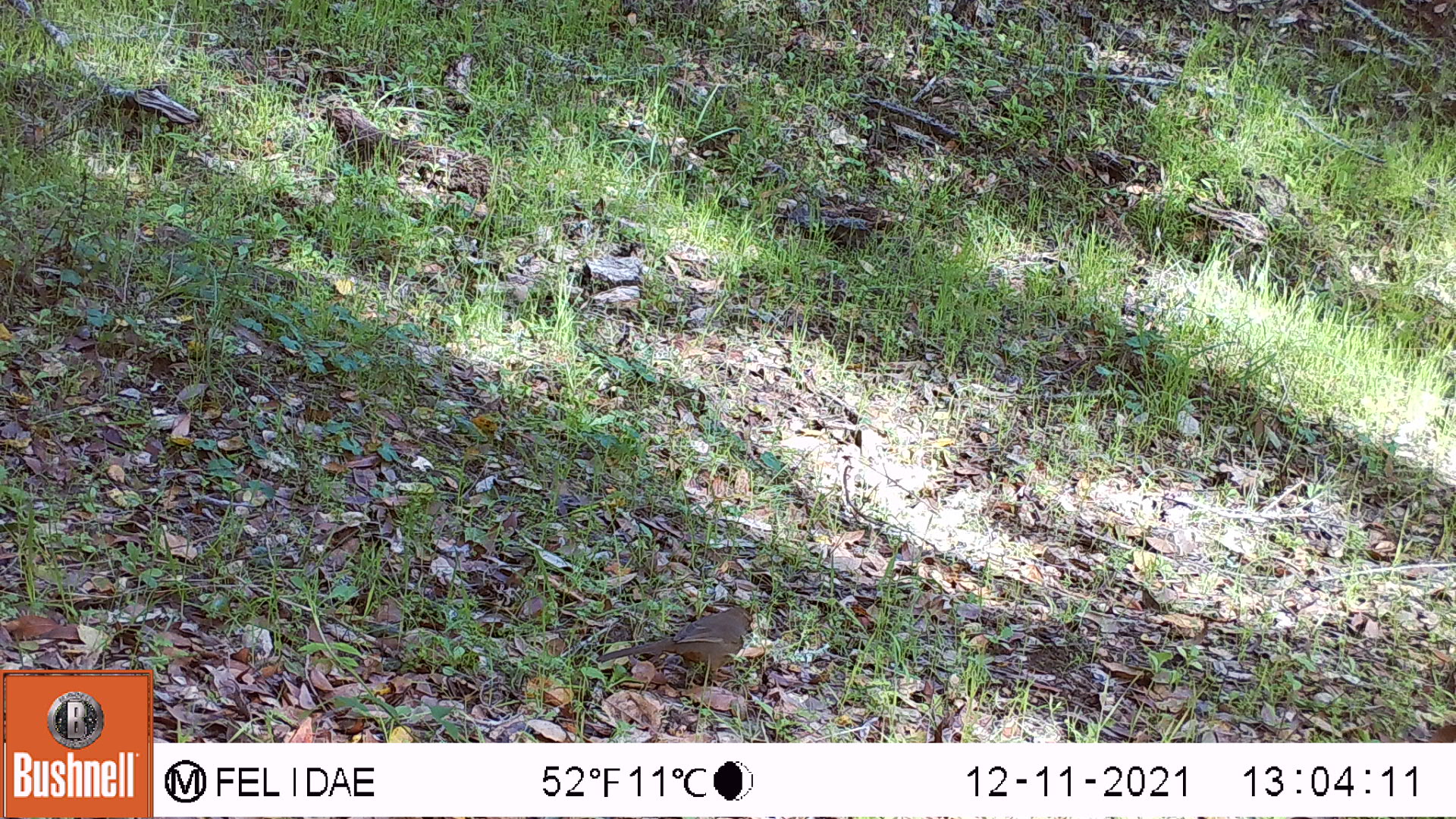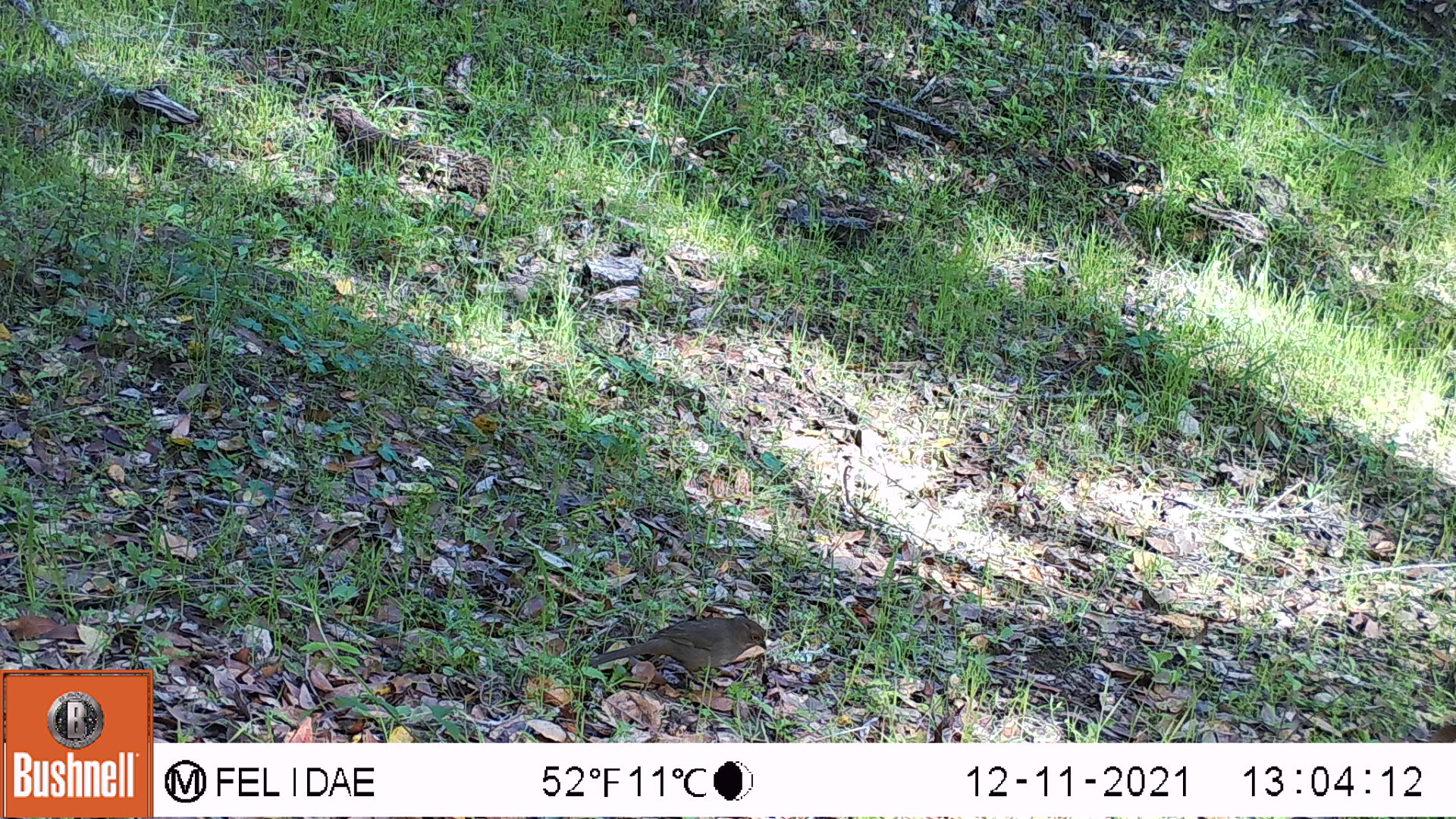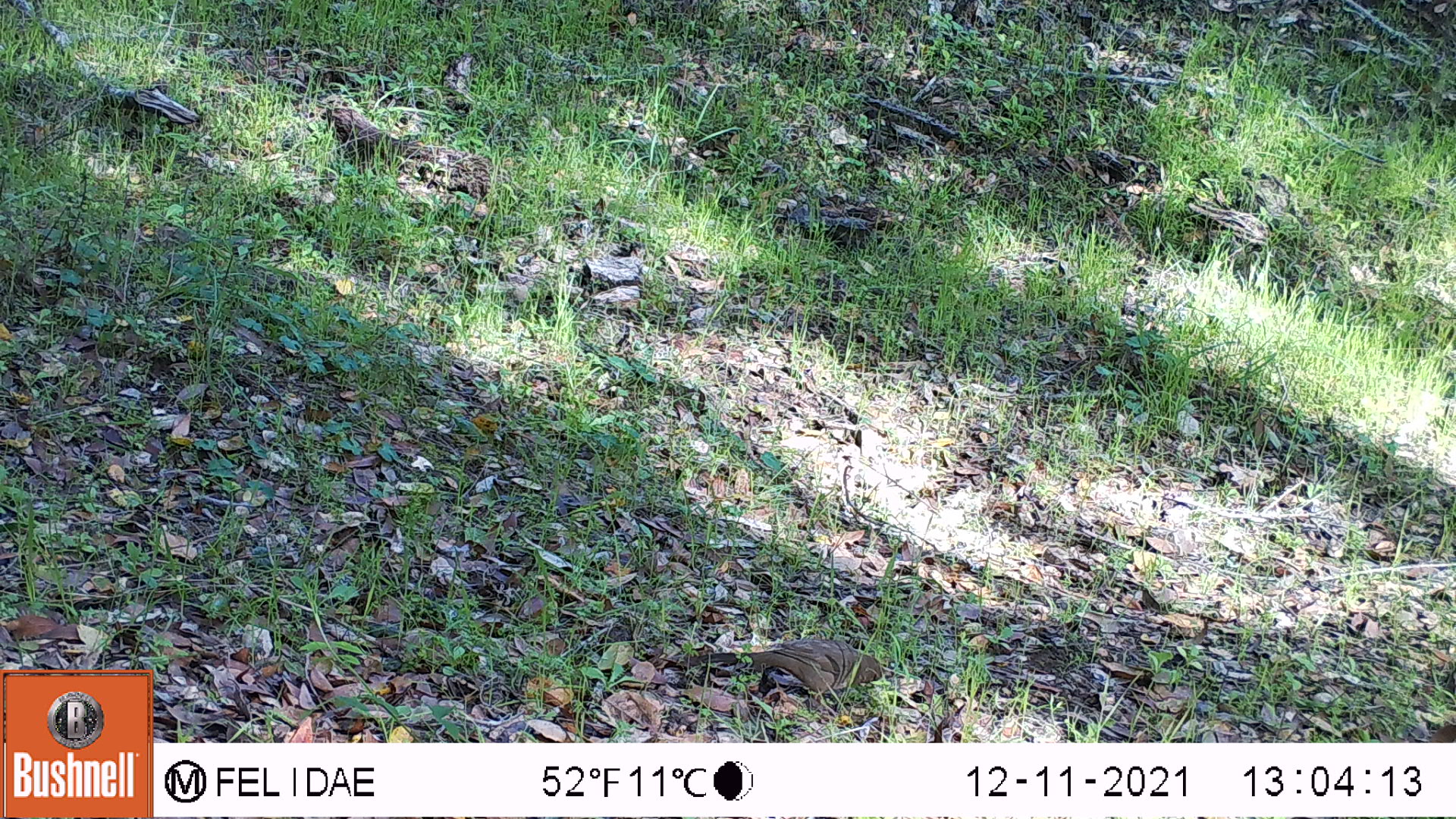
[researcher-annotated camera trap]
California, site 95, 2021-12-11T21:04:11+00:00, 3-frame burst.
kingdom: Animalia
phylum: Chordata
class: Aves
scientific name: Aves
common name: bird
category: unknown bird